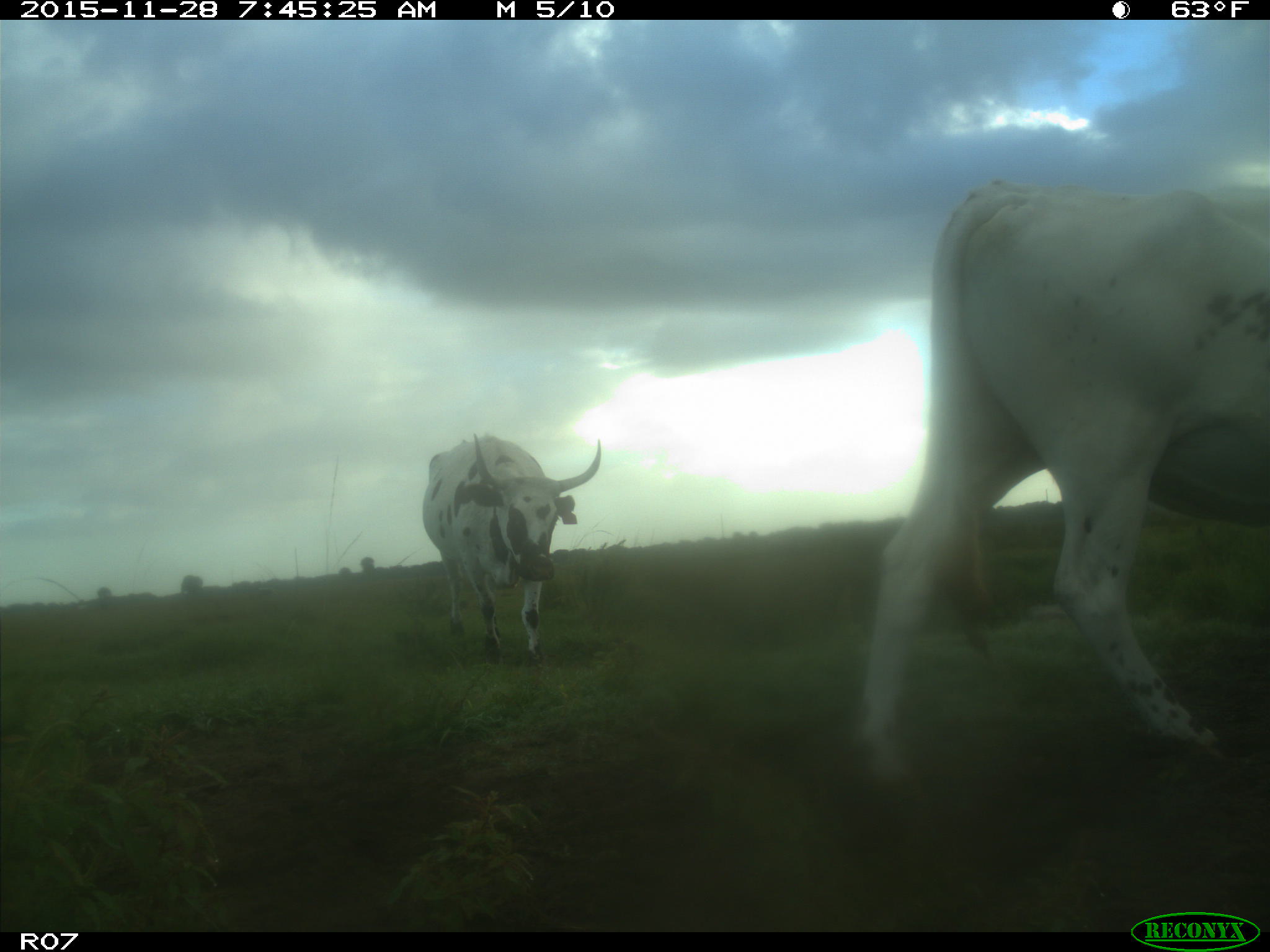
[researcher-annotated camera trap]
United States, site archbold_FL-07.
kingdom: Animalia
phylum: Chordata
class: Mammalia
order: Artiodactyla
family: Bovidae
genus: Bos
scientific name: Bos taurus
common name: domestic cow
Bos taurus (domestic cow).